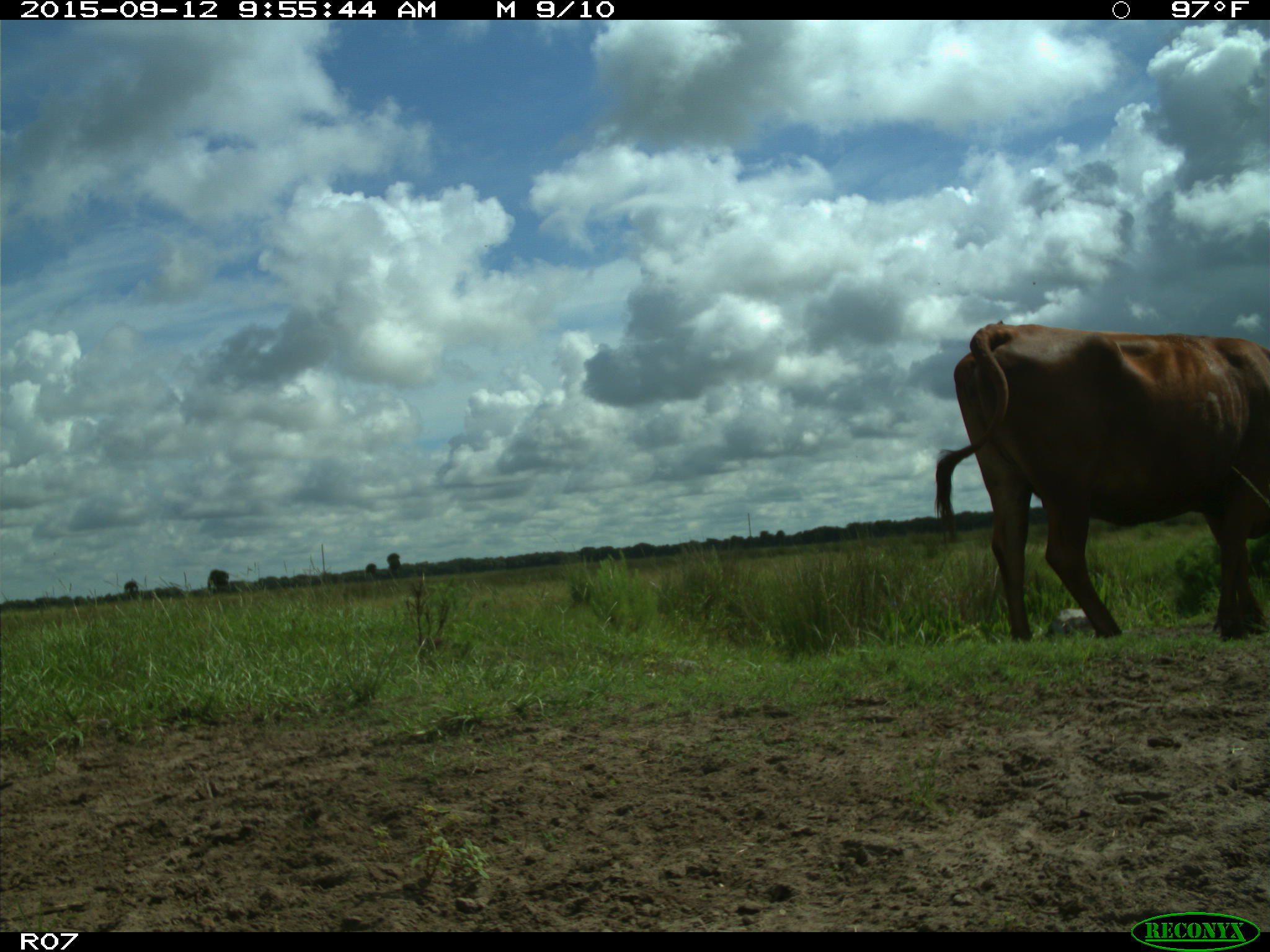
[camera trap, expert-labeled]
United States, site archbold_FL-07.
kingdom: Animalia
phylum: Chordata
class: Mammalia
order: Artiodactyla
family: Bovidae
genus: Bos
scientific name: Bos taurus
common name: domestic cow